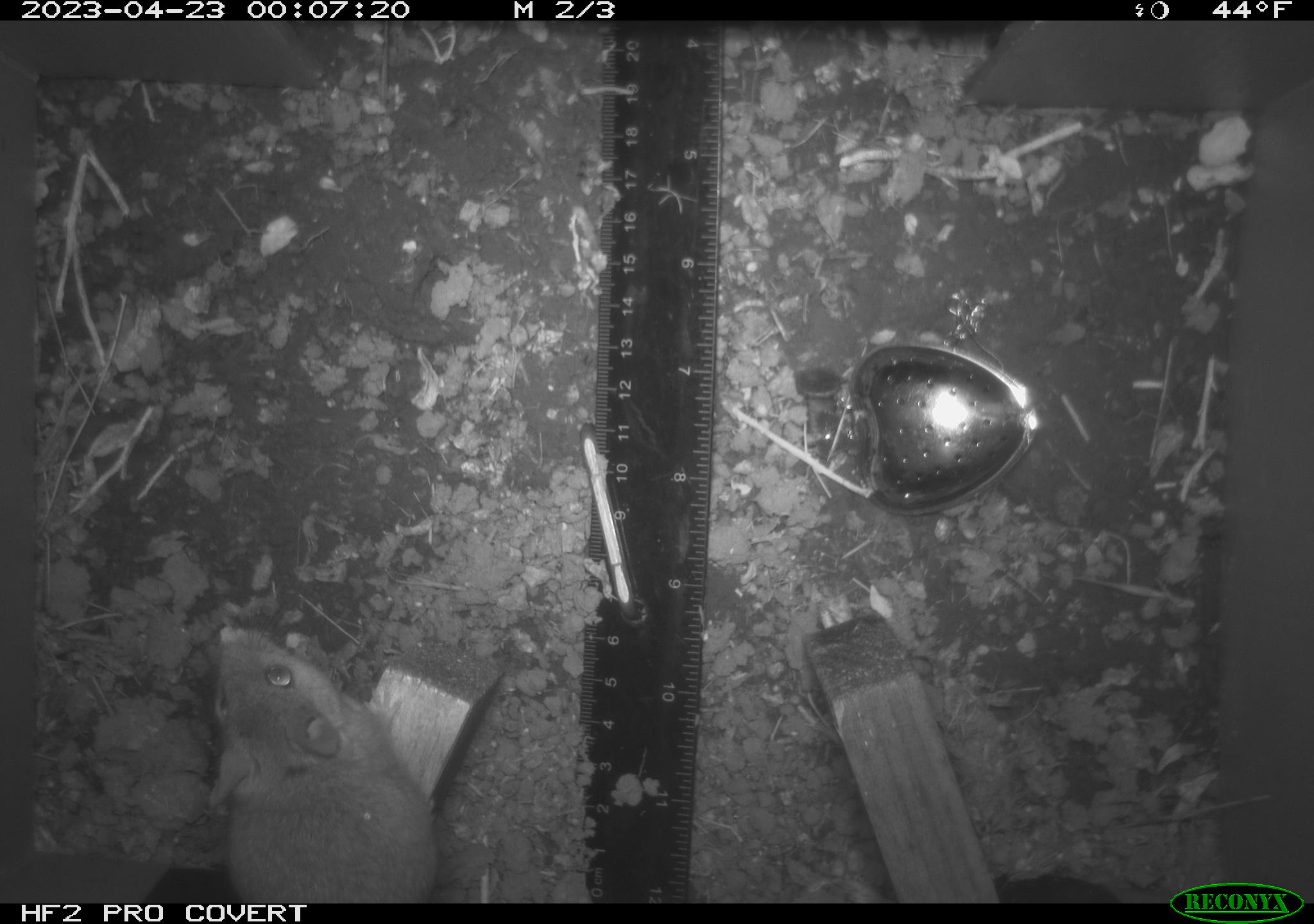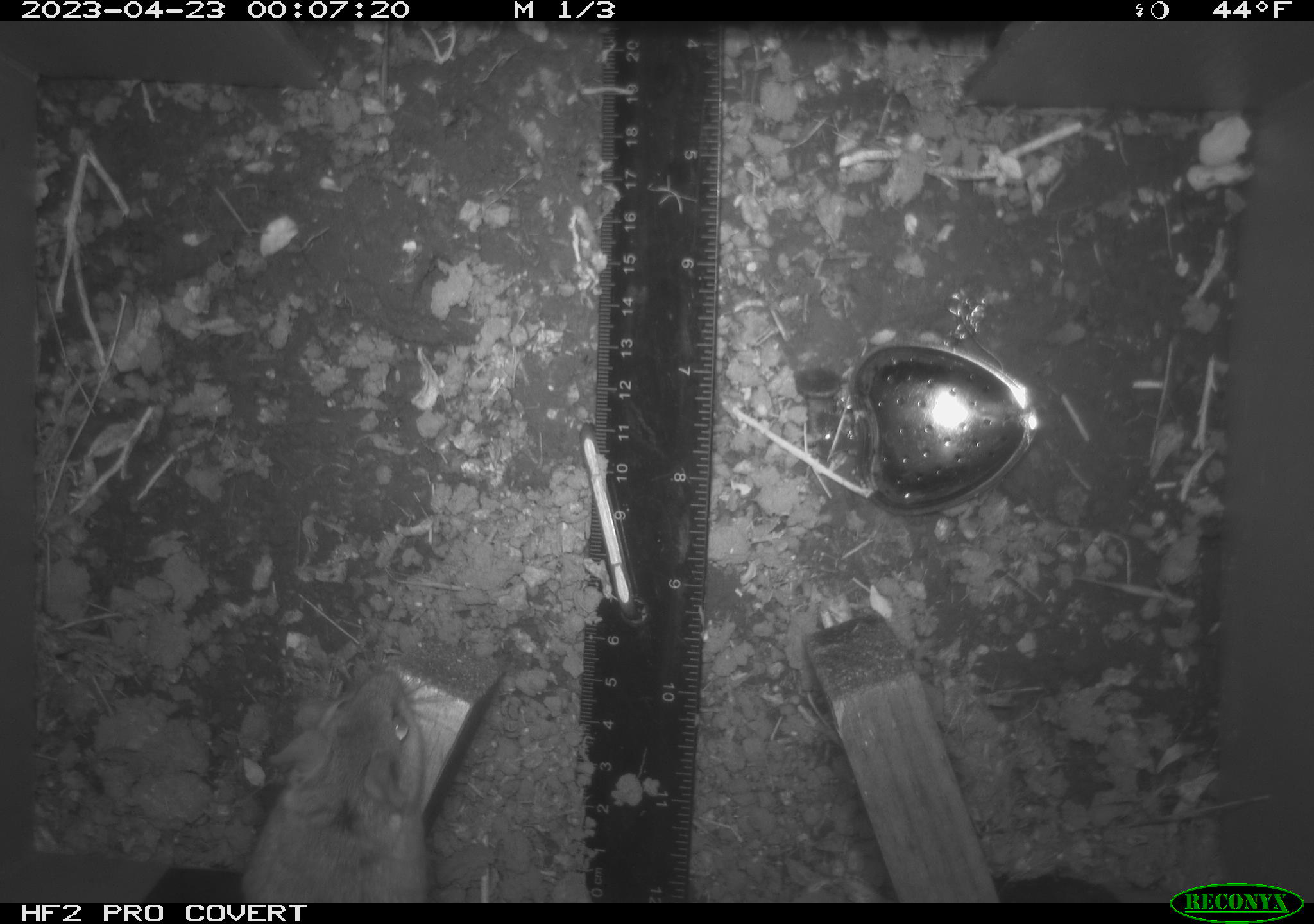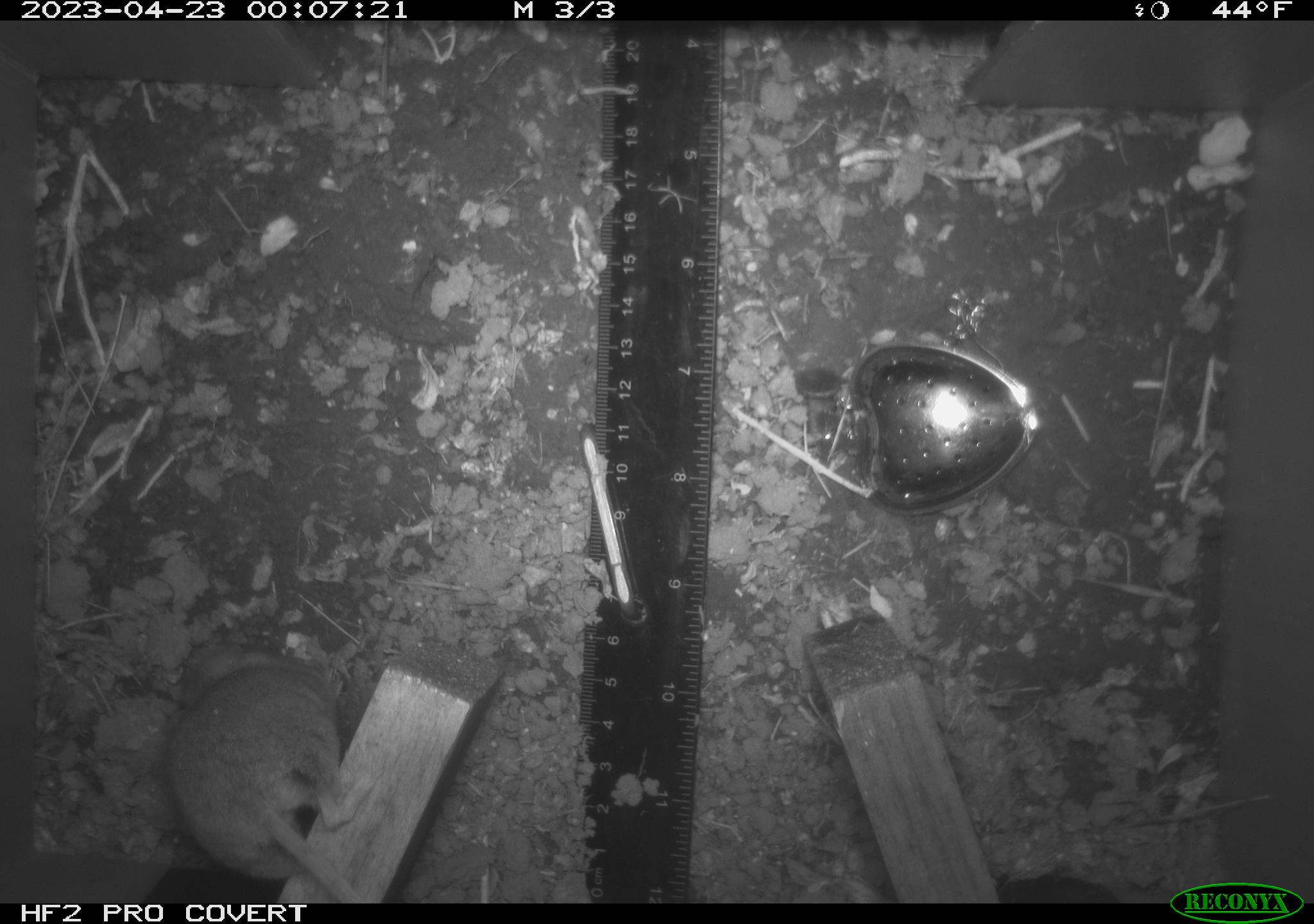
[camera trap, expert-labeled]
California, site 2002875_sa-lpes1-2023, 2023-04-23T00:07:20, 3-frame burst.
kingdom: Animalia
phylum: Chordata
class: Mammalia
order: Rodentia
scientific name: Rodentia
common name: mouse species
Mouse species (Rodentia).